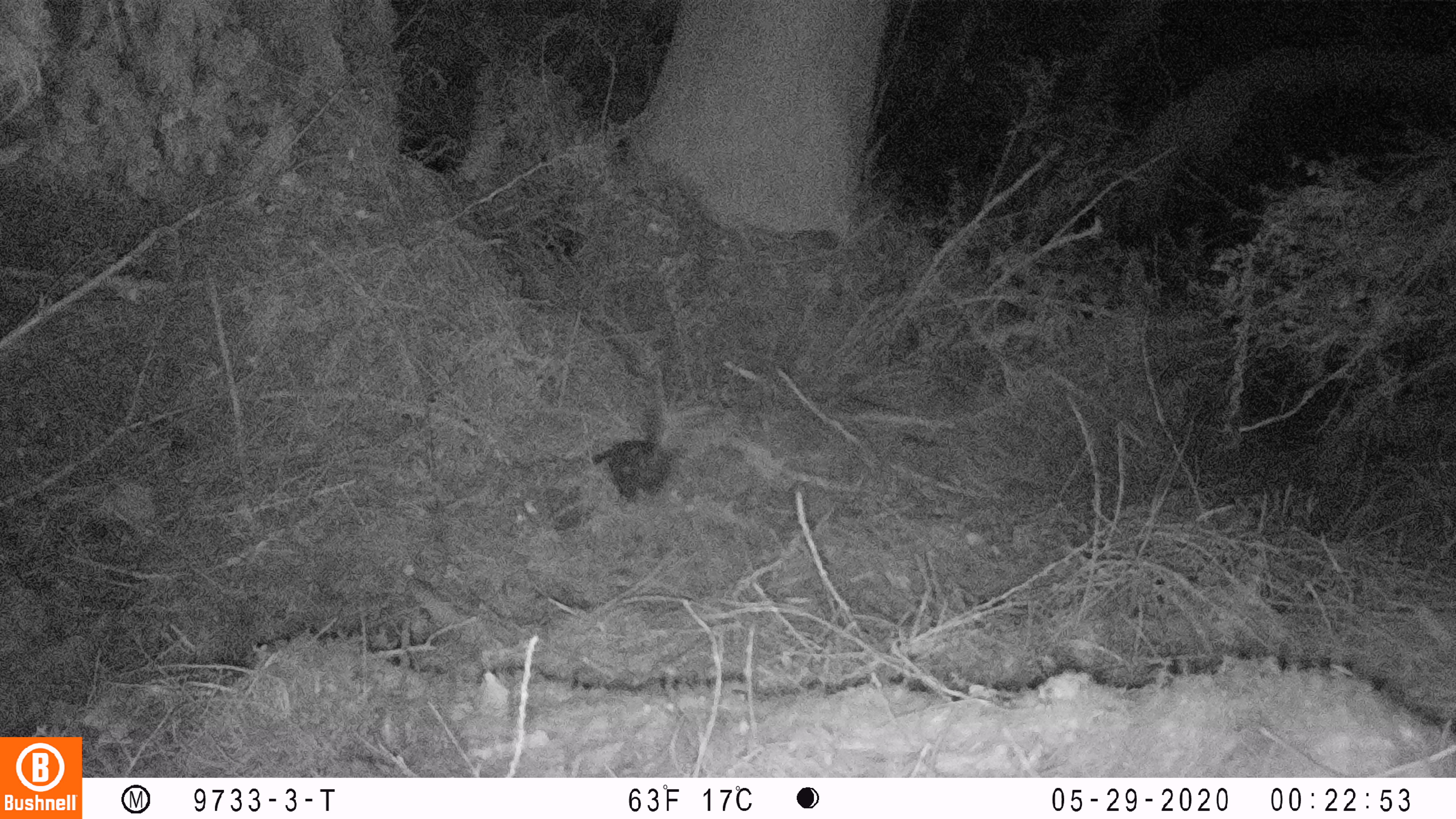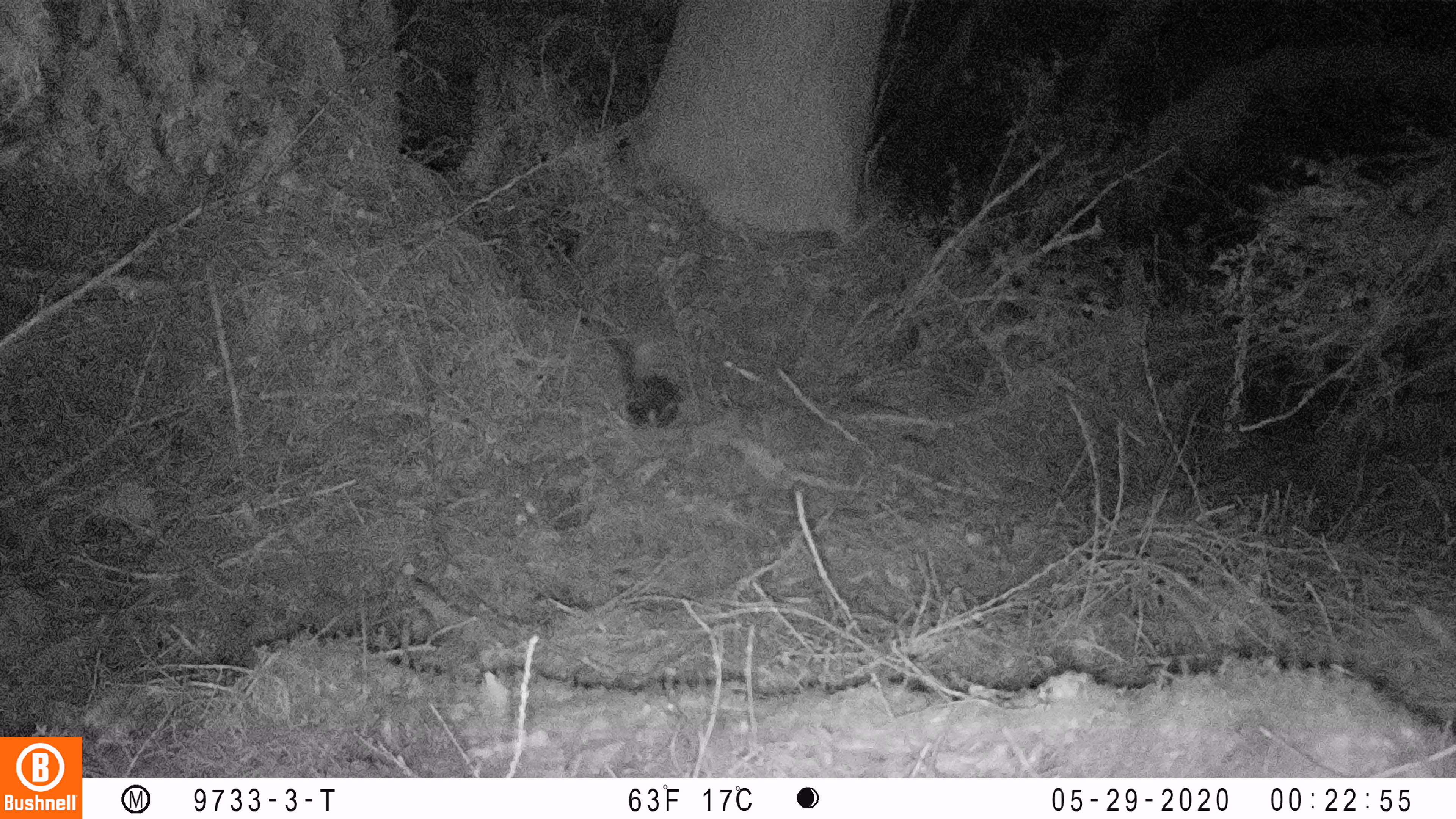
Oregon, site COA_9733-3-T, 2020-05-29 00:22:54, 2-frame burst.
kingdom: Animalia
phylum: Chordata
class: Mammalia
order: Carnivora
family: Mephitidae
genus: Spilogale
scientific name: Spilogale gracilis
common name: western spotted skunk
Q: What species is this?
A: Western spotted skunk (Spilogale gracilis).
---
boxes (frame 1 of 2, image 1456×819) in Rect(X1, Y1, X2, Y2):
western spotted skunk: Rect(601, 386, 718, 502)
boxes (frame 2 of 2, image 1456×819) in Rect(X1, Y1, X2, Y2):
western spotted skunk: Rect(615, 338, 683, 429)